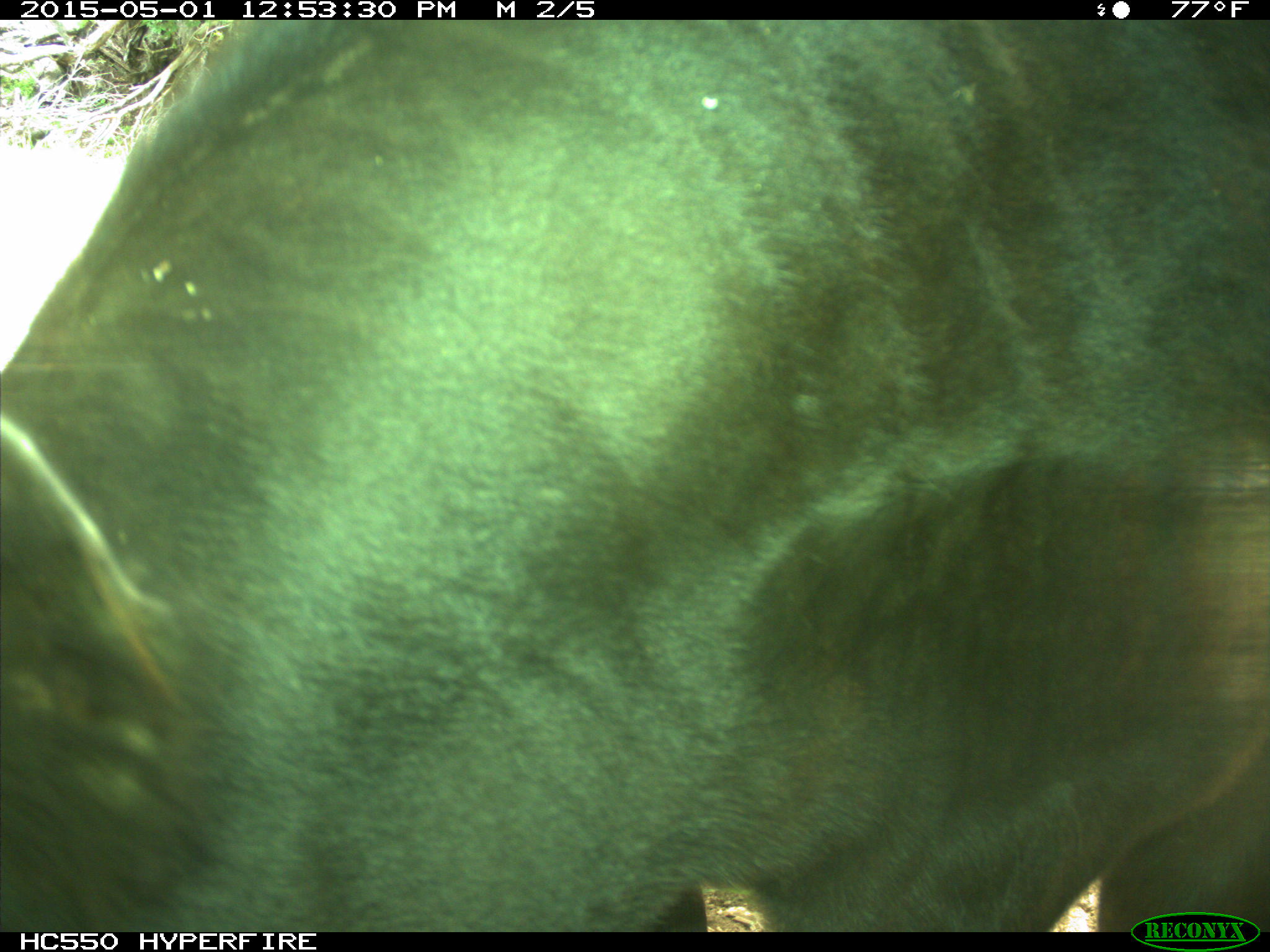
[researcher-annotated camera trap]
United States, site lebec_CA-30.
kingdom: Animalia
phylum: Chordata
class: Mammalia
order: Artiodactyla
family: Bovidae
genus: Bos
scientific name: Bos taurus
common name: domestic cow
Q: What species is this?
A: Bos taurus (domestic cow).